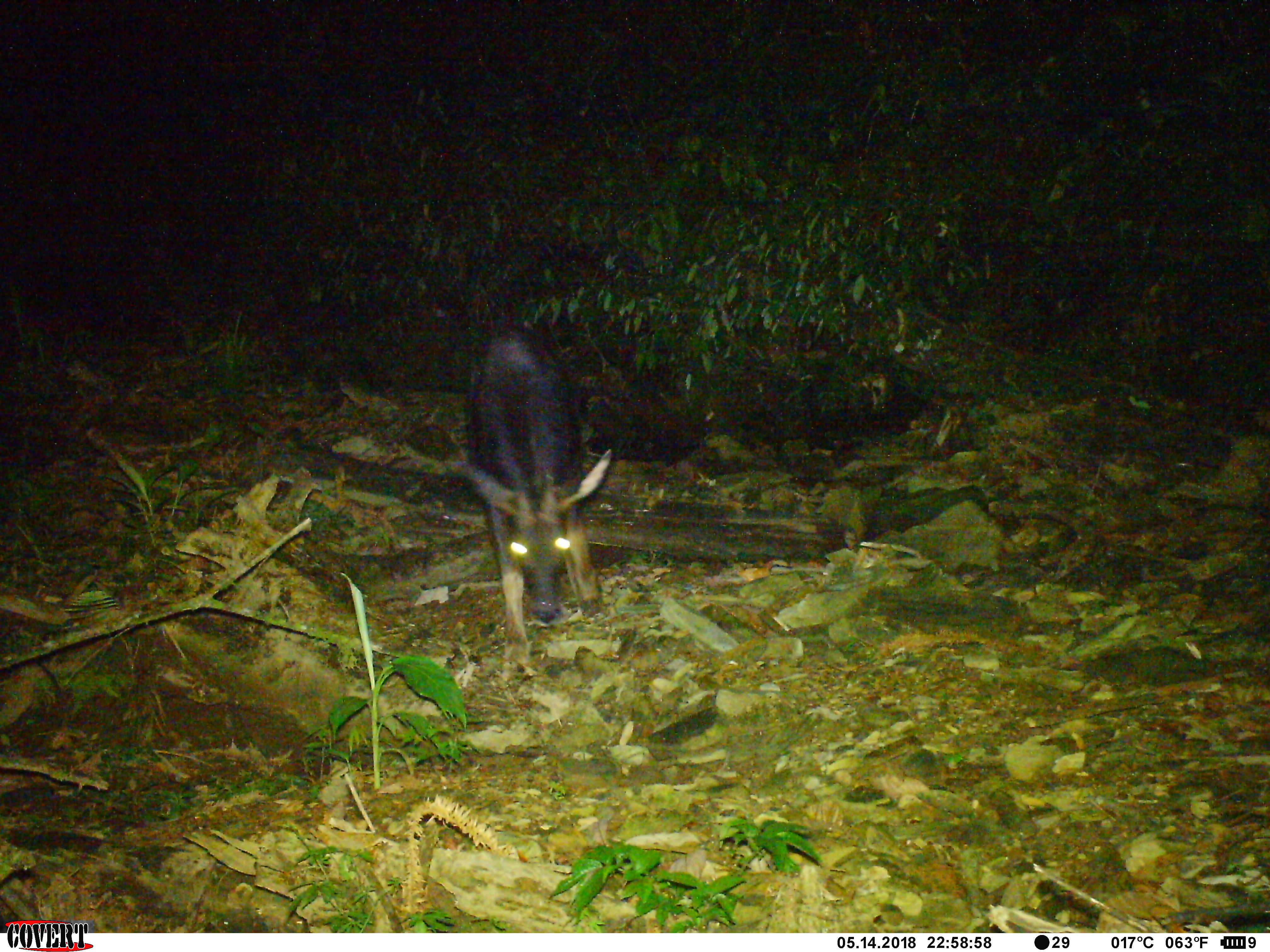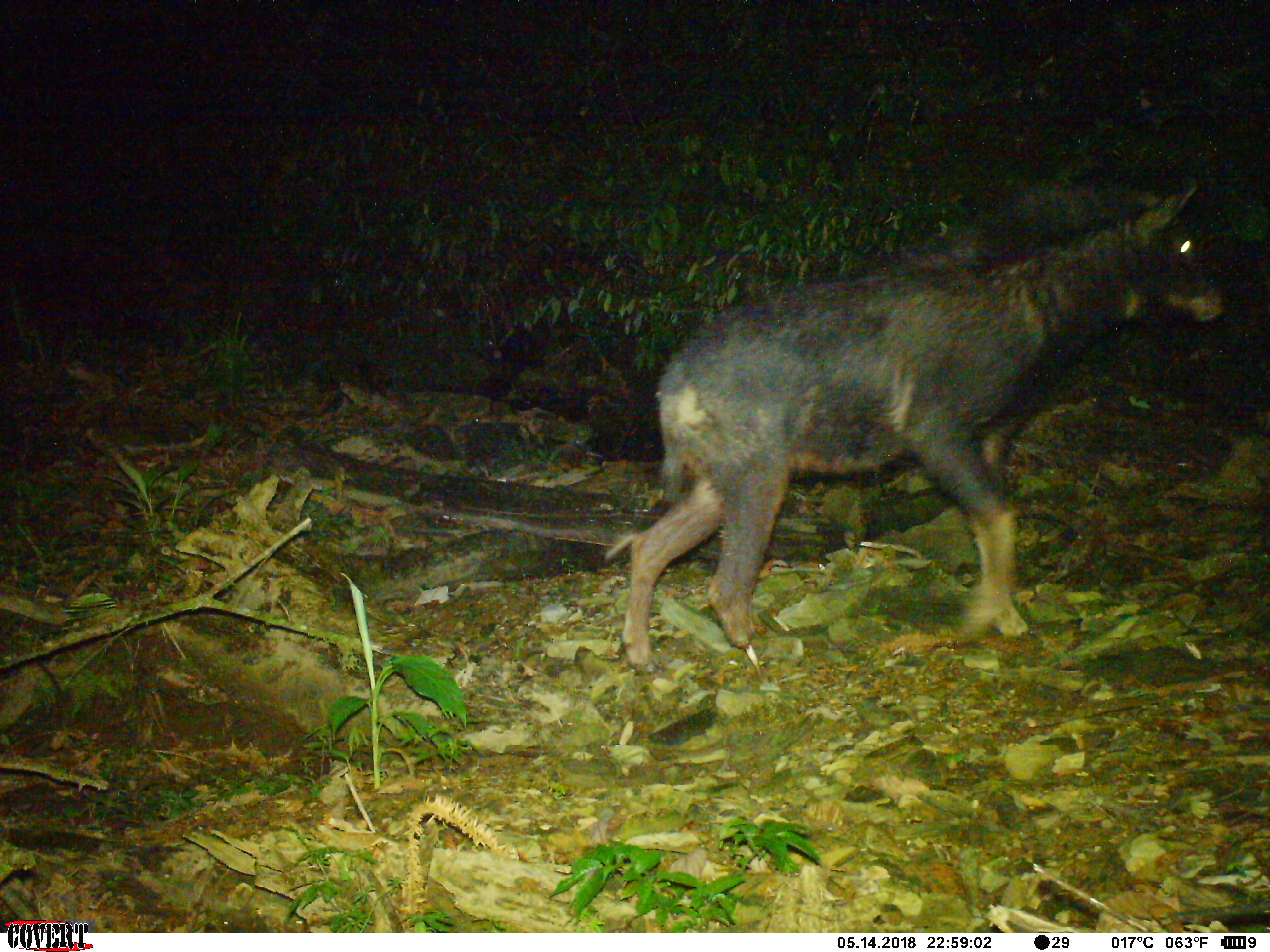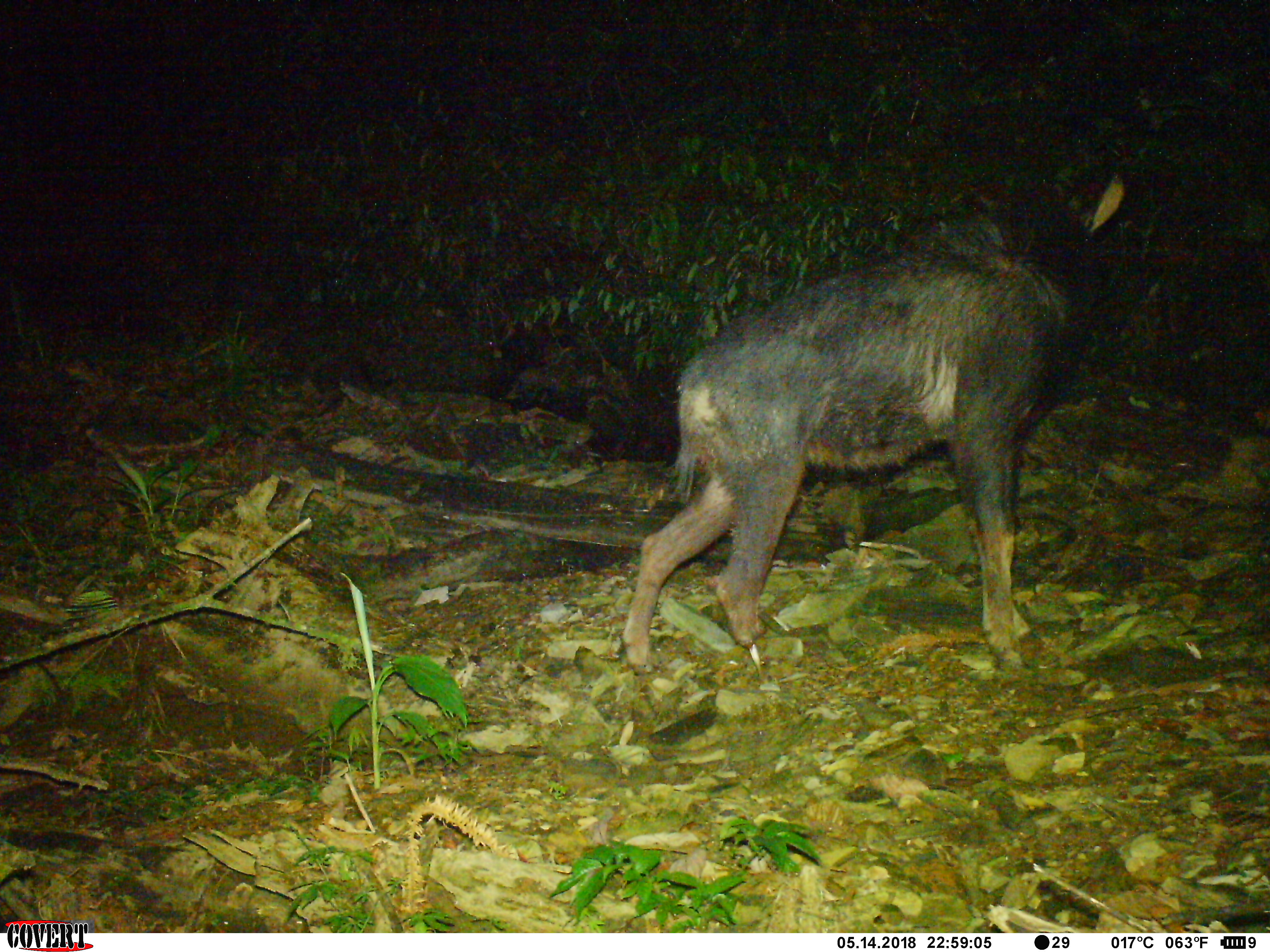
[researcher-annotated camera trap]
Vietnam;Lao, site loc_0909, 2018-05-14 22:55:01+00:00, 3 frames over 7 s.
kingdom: Animalia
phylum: Chordata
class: Mammalia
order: Artiodactyla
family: Bovidae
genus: Capricornis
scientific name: Capricornis sumatraensis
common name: chinese serow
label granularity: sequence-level